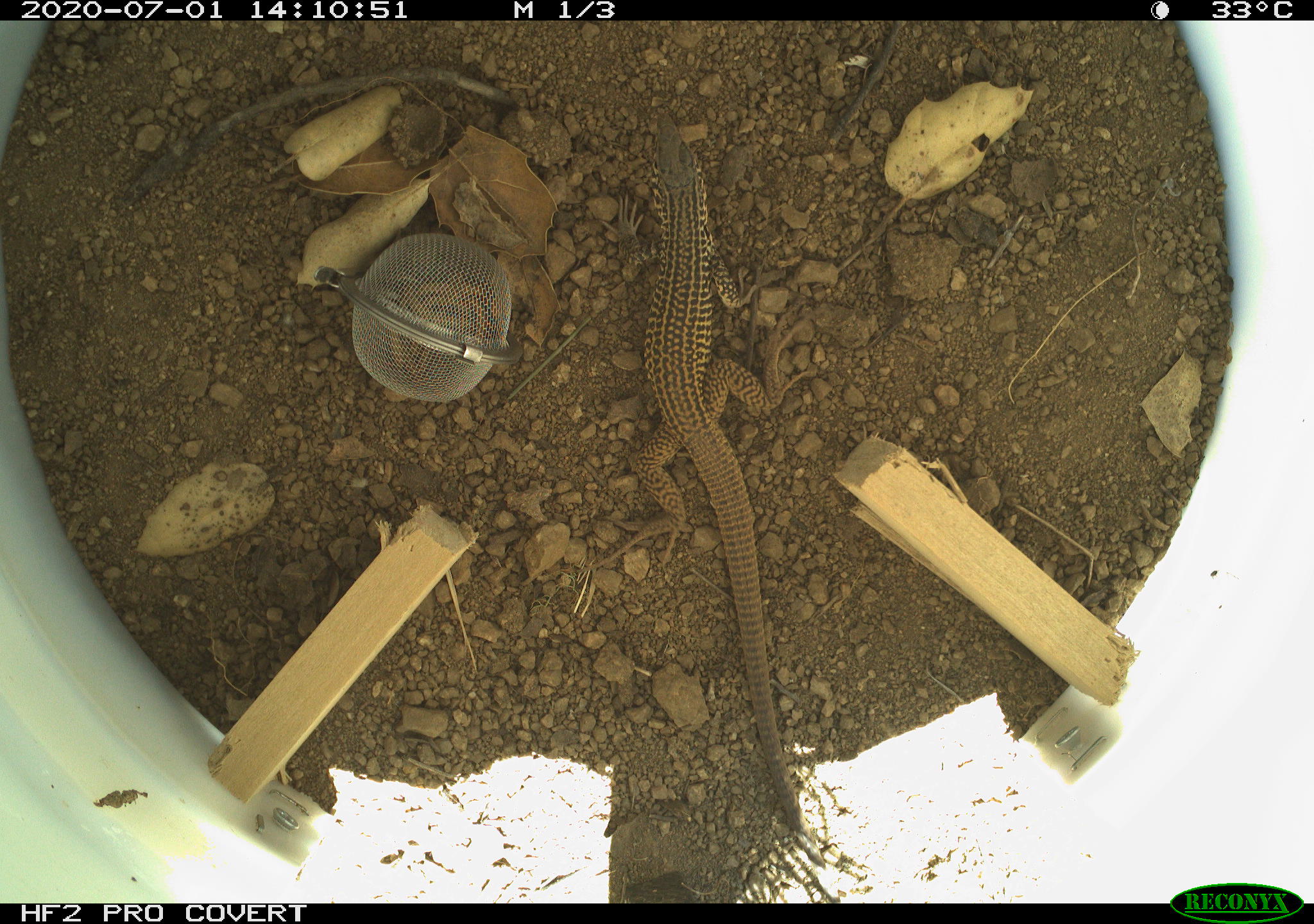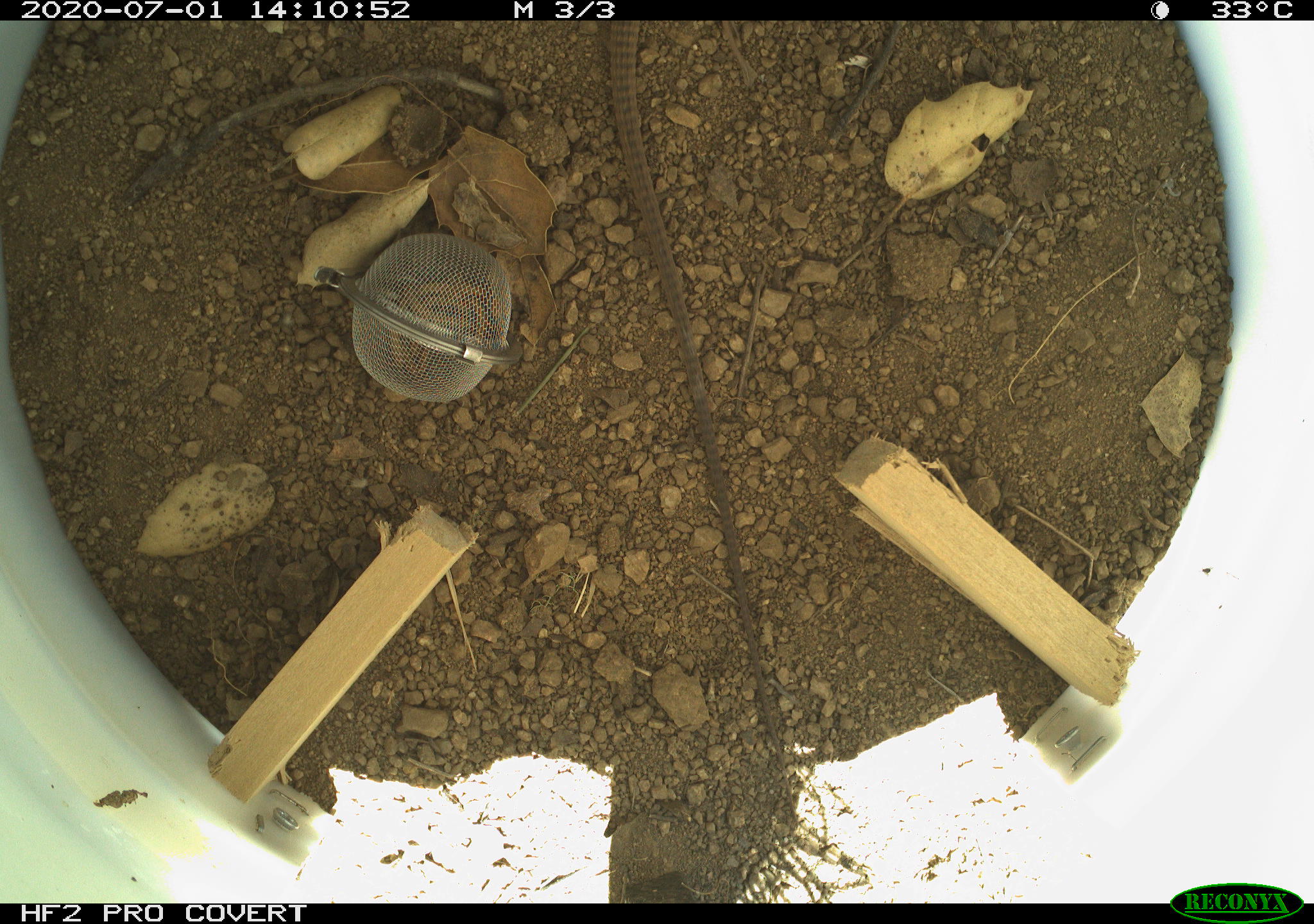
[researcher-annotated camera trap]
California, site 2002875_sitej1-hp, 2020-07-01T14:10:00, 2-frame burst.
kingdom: Animalia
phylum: Chordata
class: Reptilia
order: Squamata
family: Teiidae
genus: Aspidoscelis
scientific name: Aspidoscelis tigris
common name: western whiptail